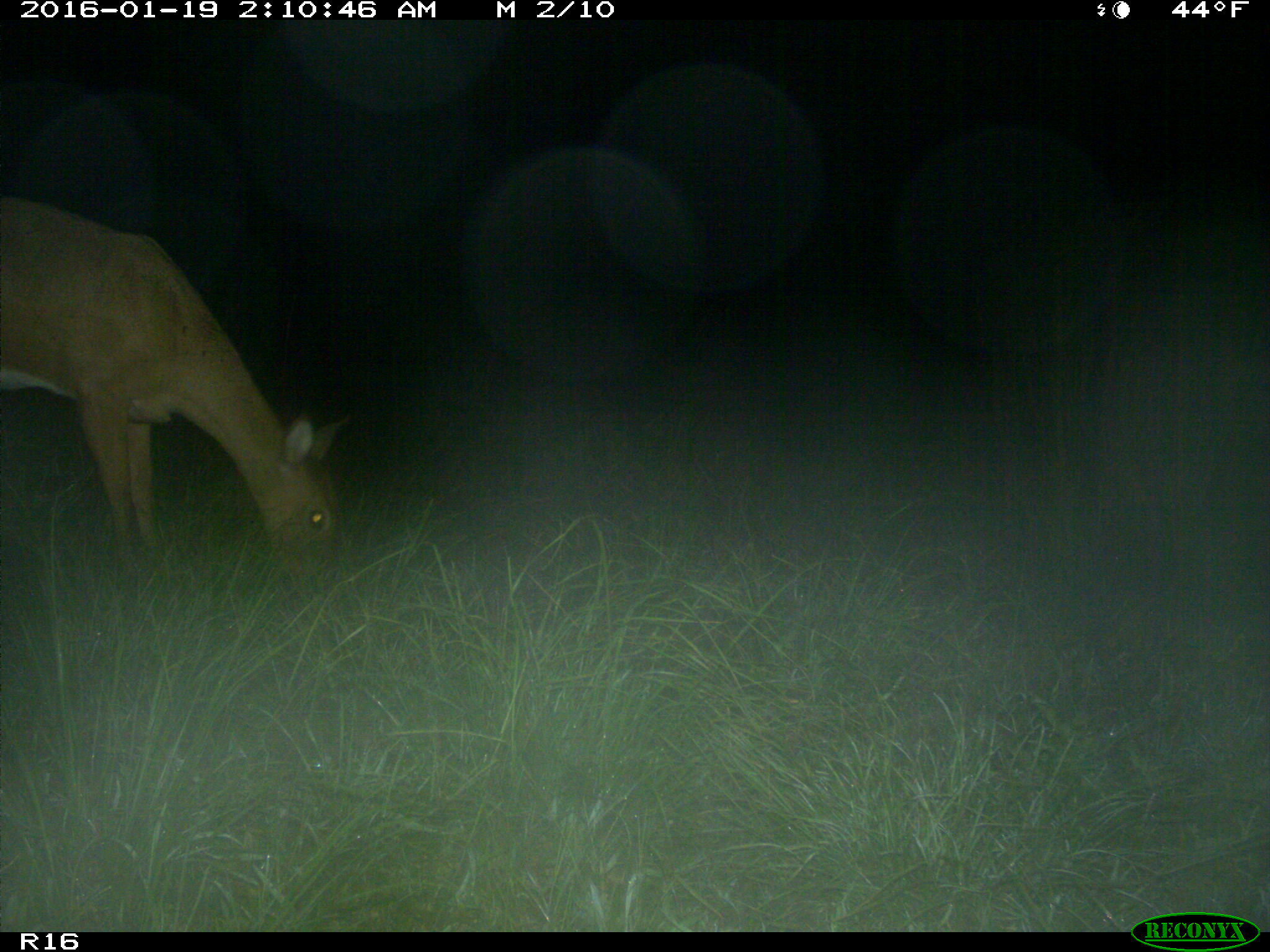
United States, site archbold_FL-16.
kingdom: Animalia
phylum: Chordata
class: Mammalia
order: Artiodactyla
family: Cervidae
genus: Odocoileus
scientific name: Odocoileus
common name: deer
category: unidentified deer